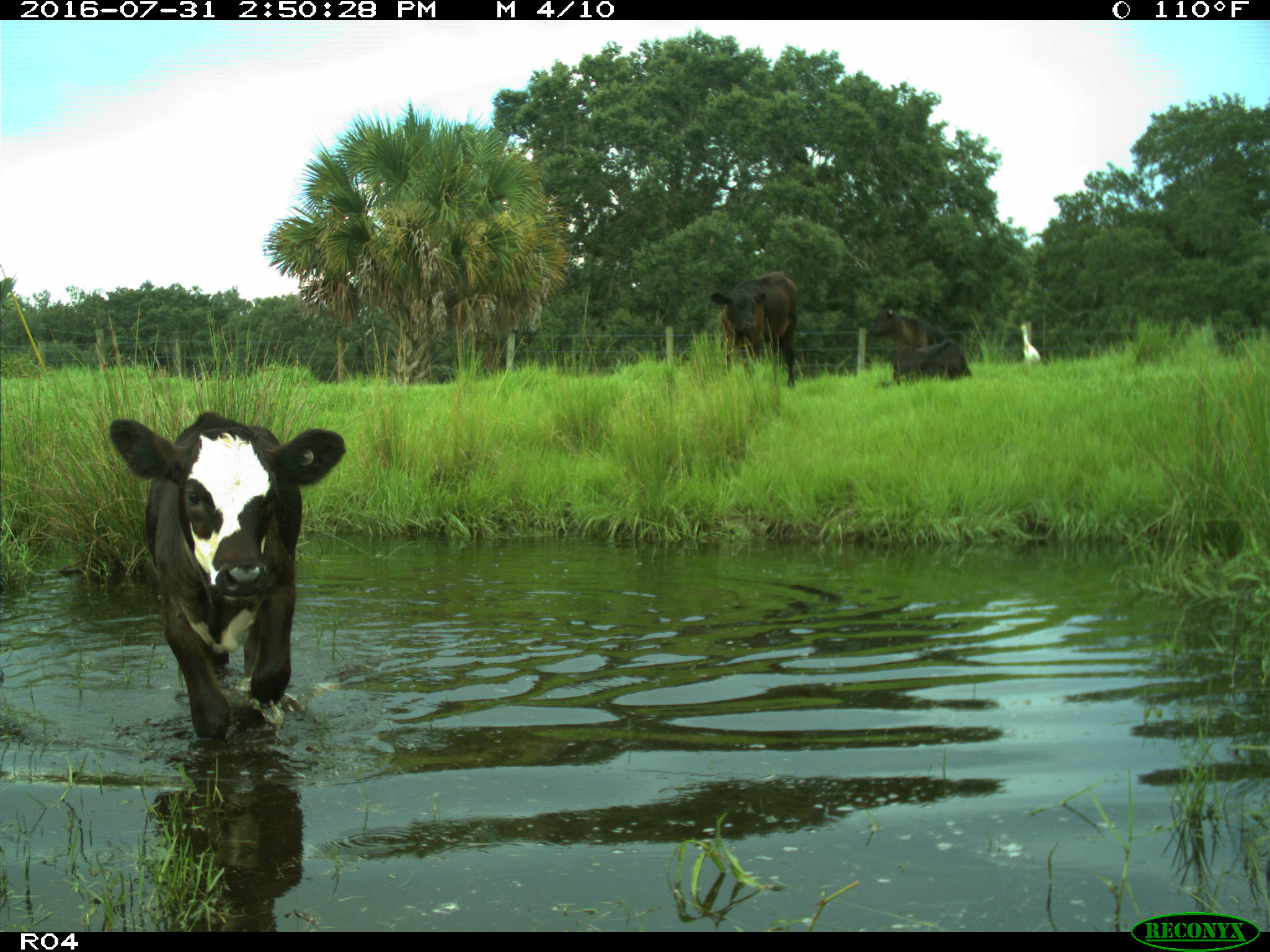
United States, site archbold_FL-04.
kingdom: Animalia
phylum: Chordata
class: Mammalia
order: Artiodactyla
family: Bovidae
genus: Bos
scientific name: Bos taurus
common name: domestic cow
Bos taurus (domestic cow).